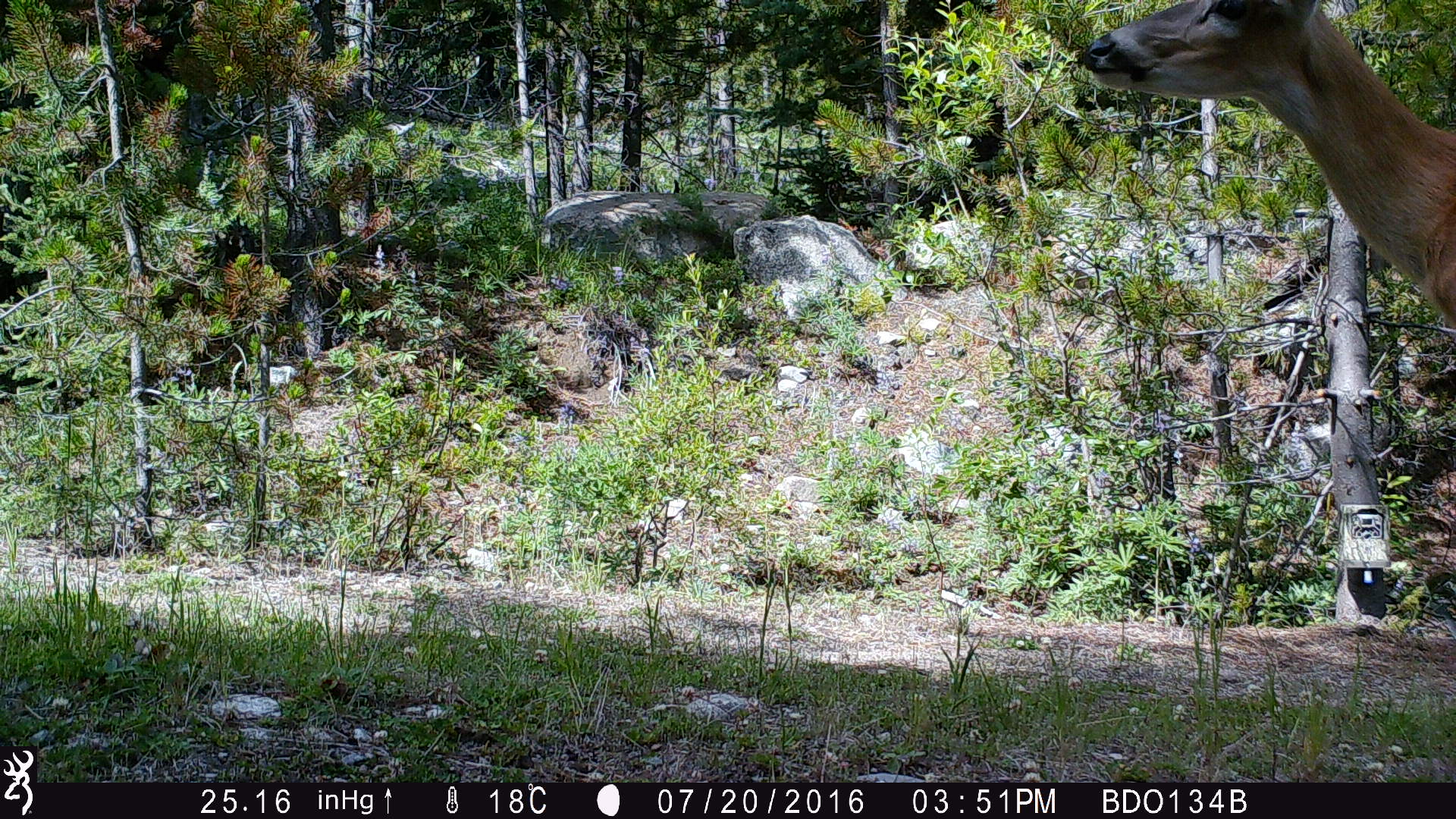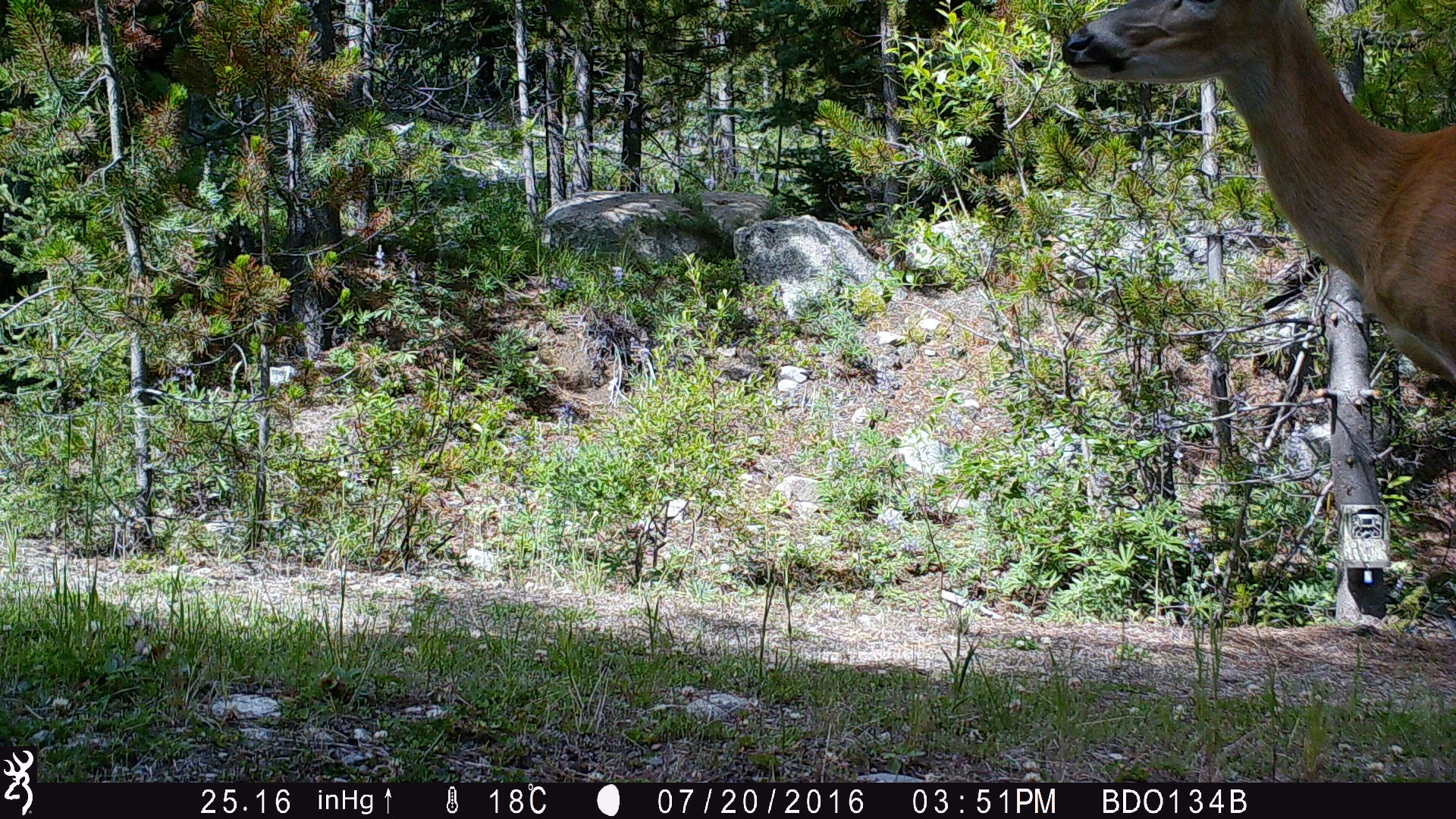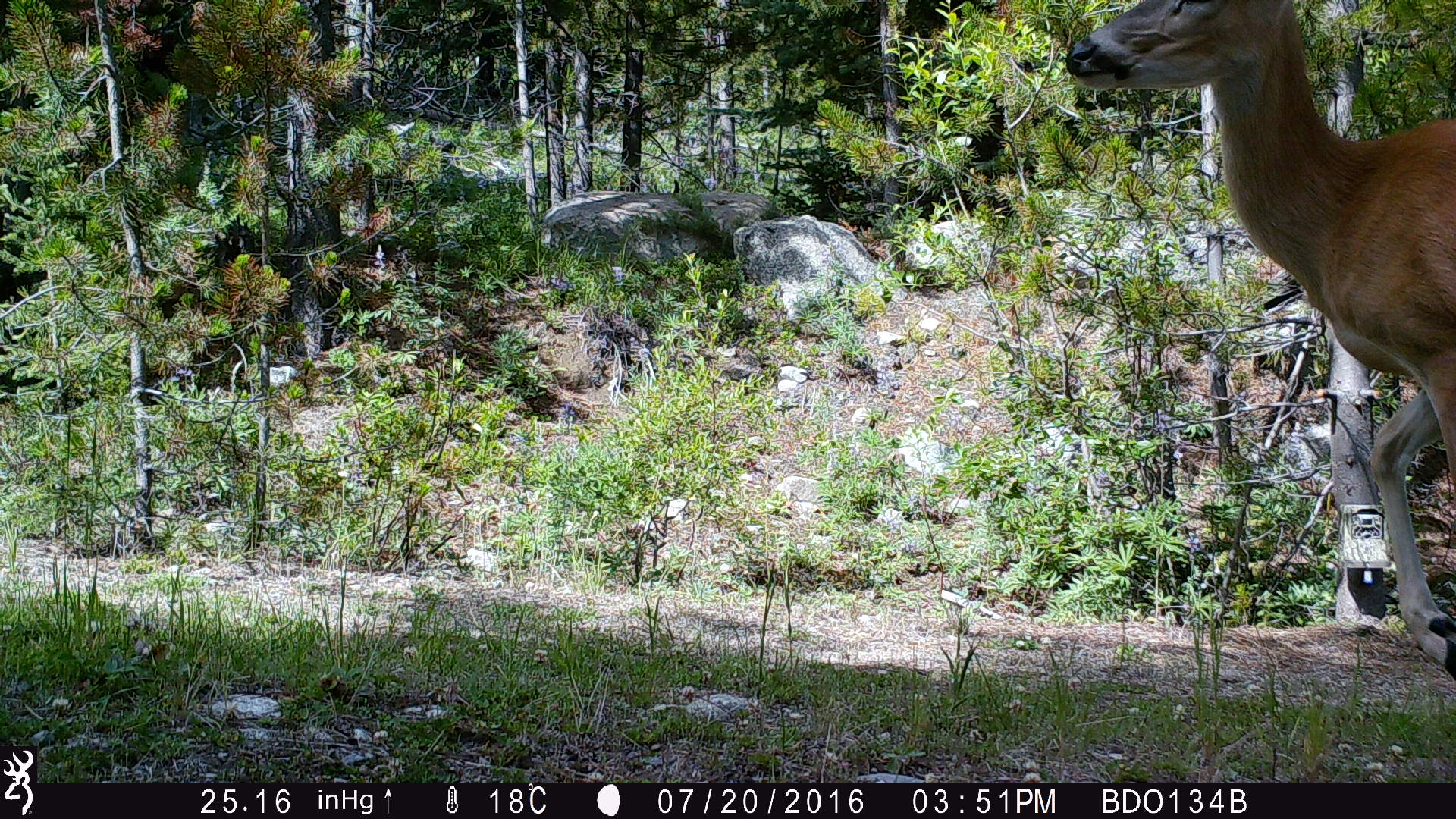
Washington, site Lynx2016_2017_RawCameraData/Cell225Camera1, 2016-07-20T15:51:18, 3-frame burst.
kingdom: Animalia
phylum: Chordata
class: Mammalia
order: Artiodactyla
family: Cervidae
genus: Odocoileus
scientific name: Odocoileus virginianus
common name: white-tailed deer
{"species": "Odocoileus virginianus (white-tailed deer)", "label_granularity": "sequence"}